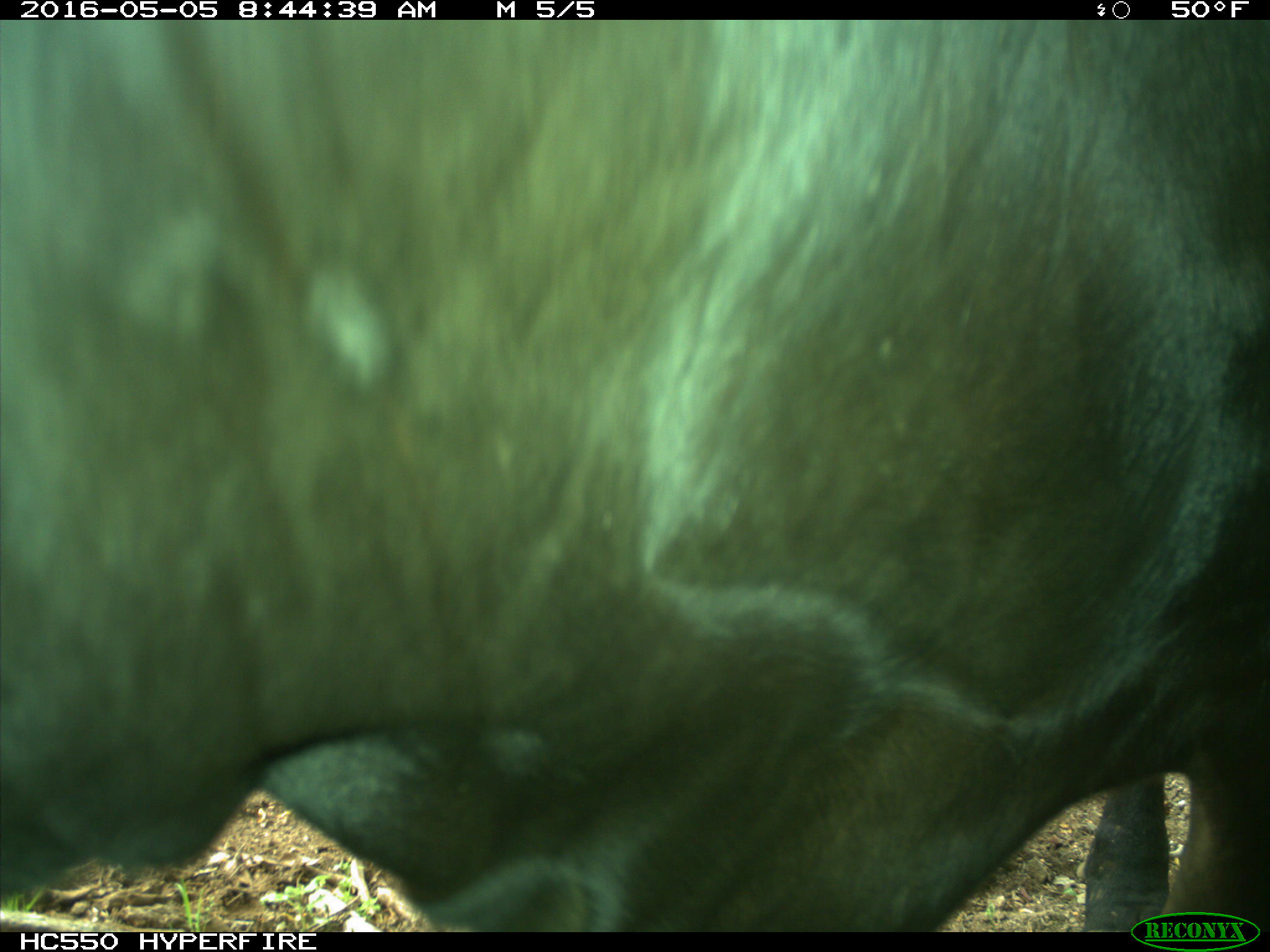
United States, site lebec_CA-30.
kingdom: Animalia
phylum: Chordata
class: Mammalia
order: Artiodactyla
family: Bovidae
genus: Bos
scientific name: Bos taurus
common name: domestic cow